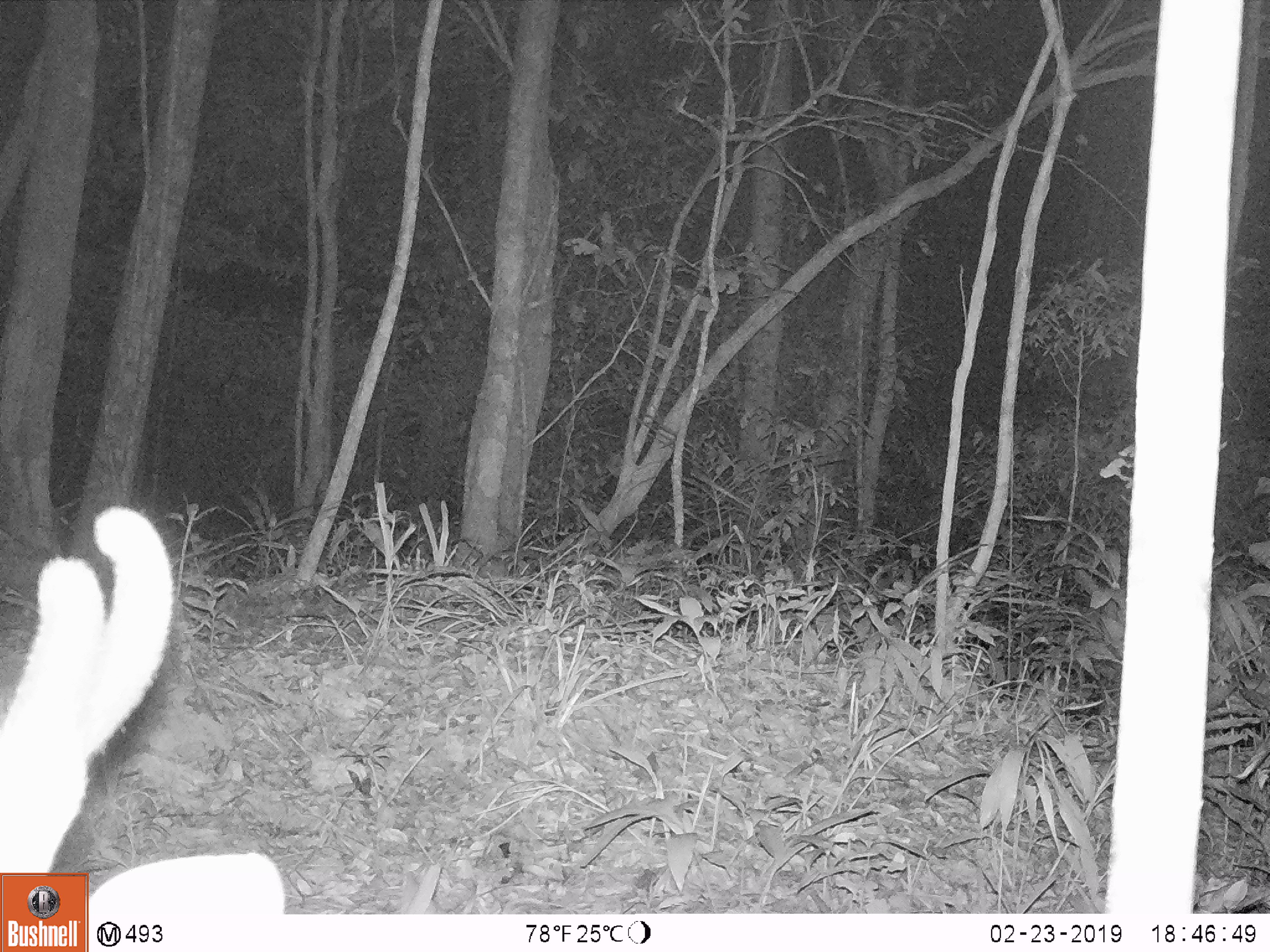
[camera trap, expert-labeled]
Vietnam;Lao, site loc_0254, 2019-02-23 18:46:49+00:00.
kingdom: Animalia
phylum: Chordata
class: Mammalia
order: Artiodactyla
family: Cervidae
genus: Muntiacus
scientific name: Muntiacus vuquangensis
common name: large-antlered muntjac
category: large antlered muntjac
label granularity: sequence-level